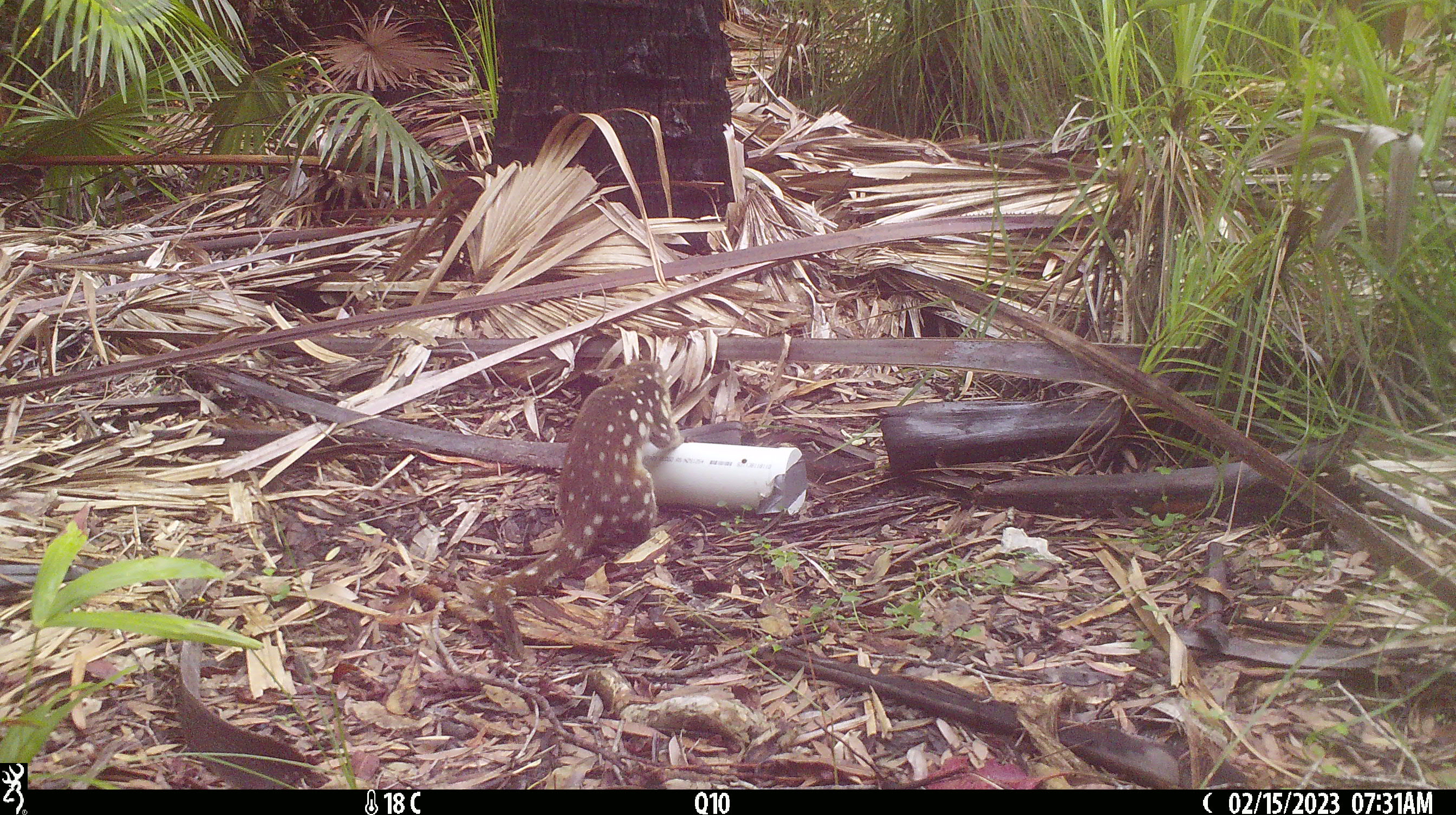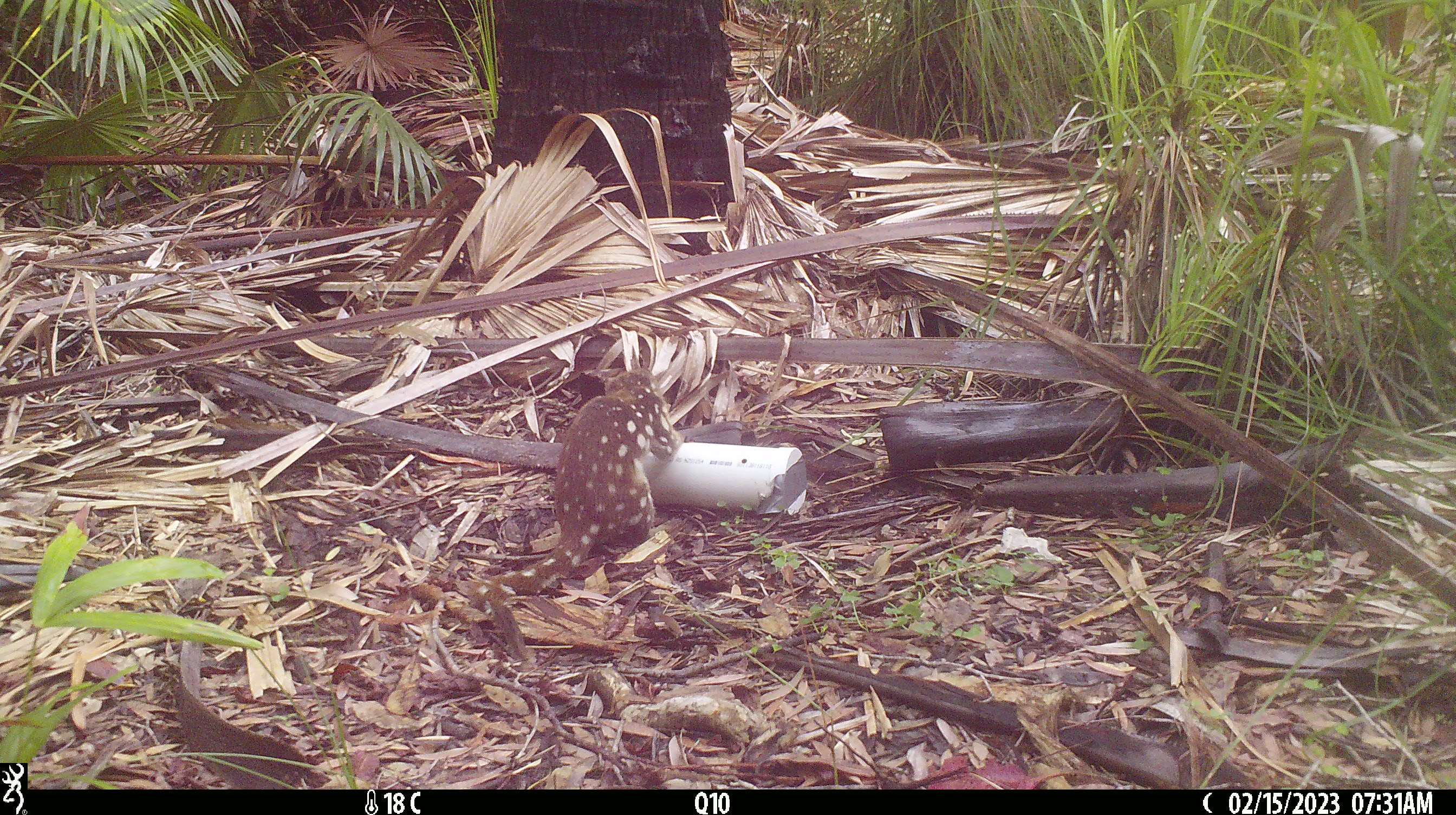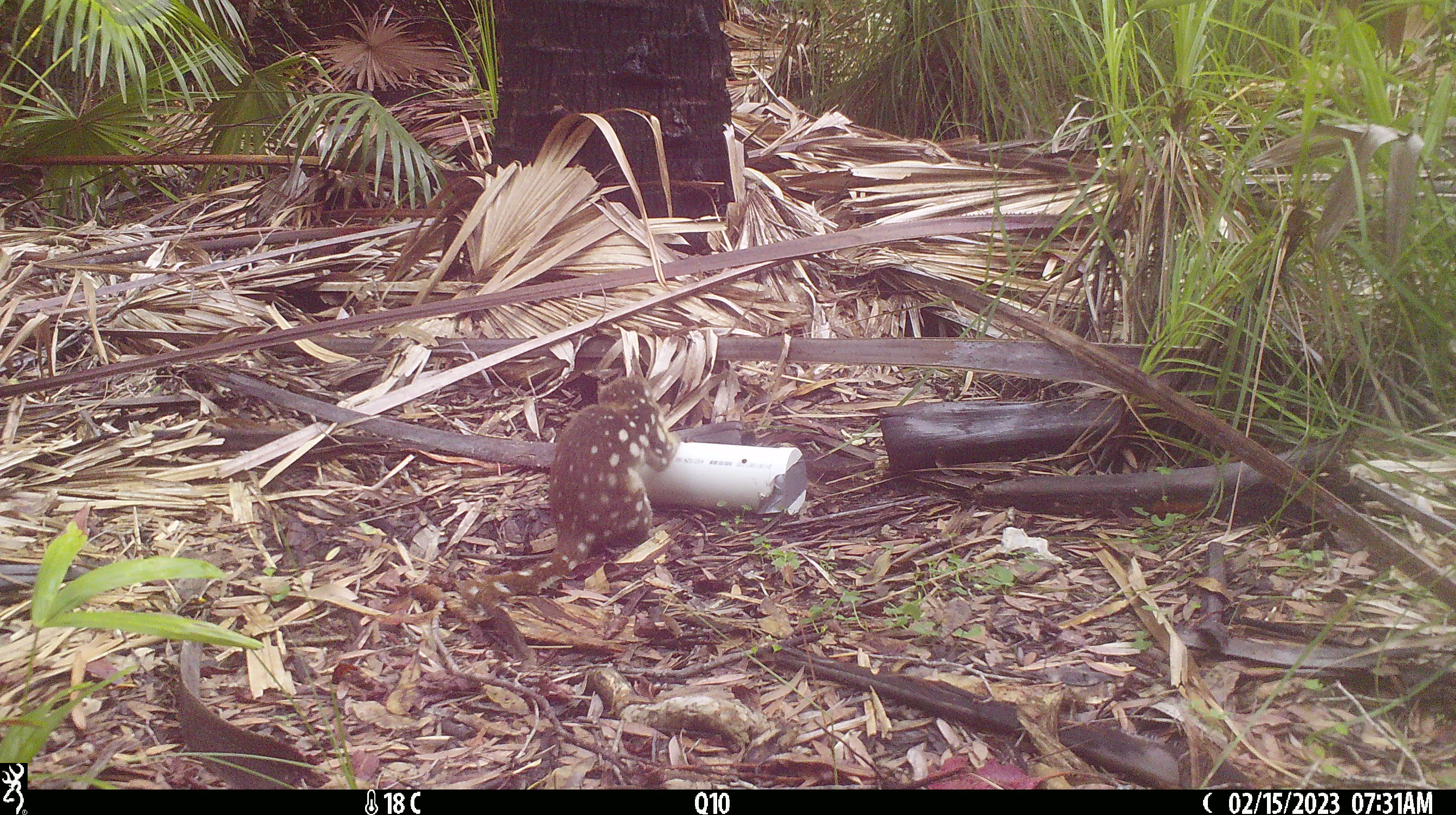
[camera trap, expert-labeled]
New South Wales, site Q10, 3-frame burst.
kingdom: Animalia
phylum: Chordata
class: Mammalia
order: Dasyuromorphia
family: Dasyuridae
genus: Dasyurus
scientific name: Dasyurus maculatus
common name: spotted-tailed quoll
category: quoll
Quoll (spotted-tailed quoll) (Dasyurus maculatus).